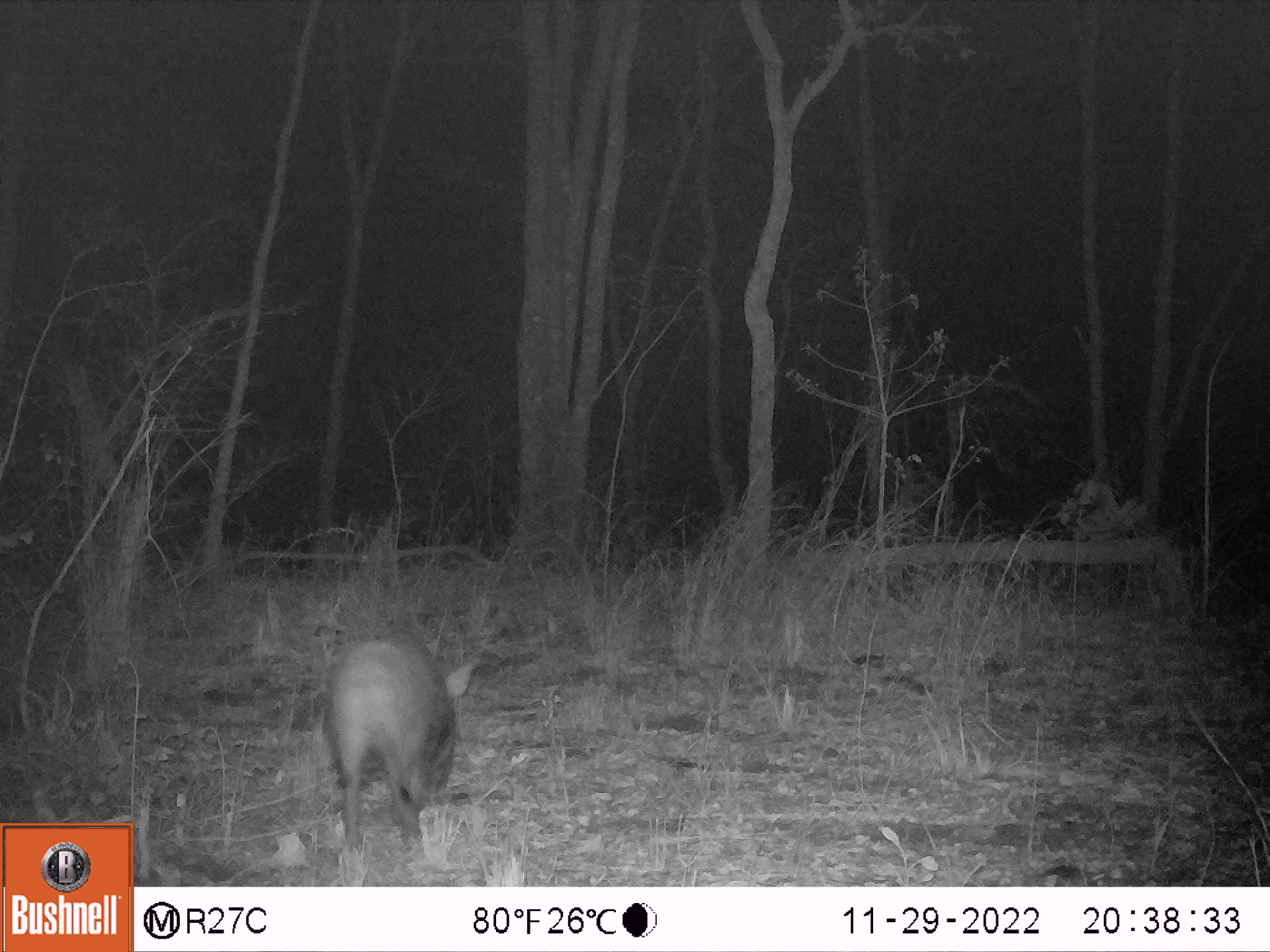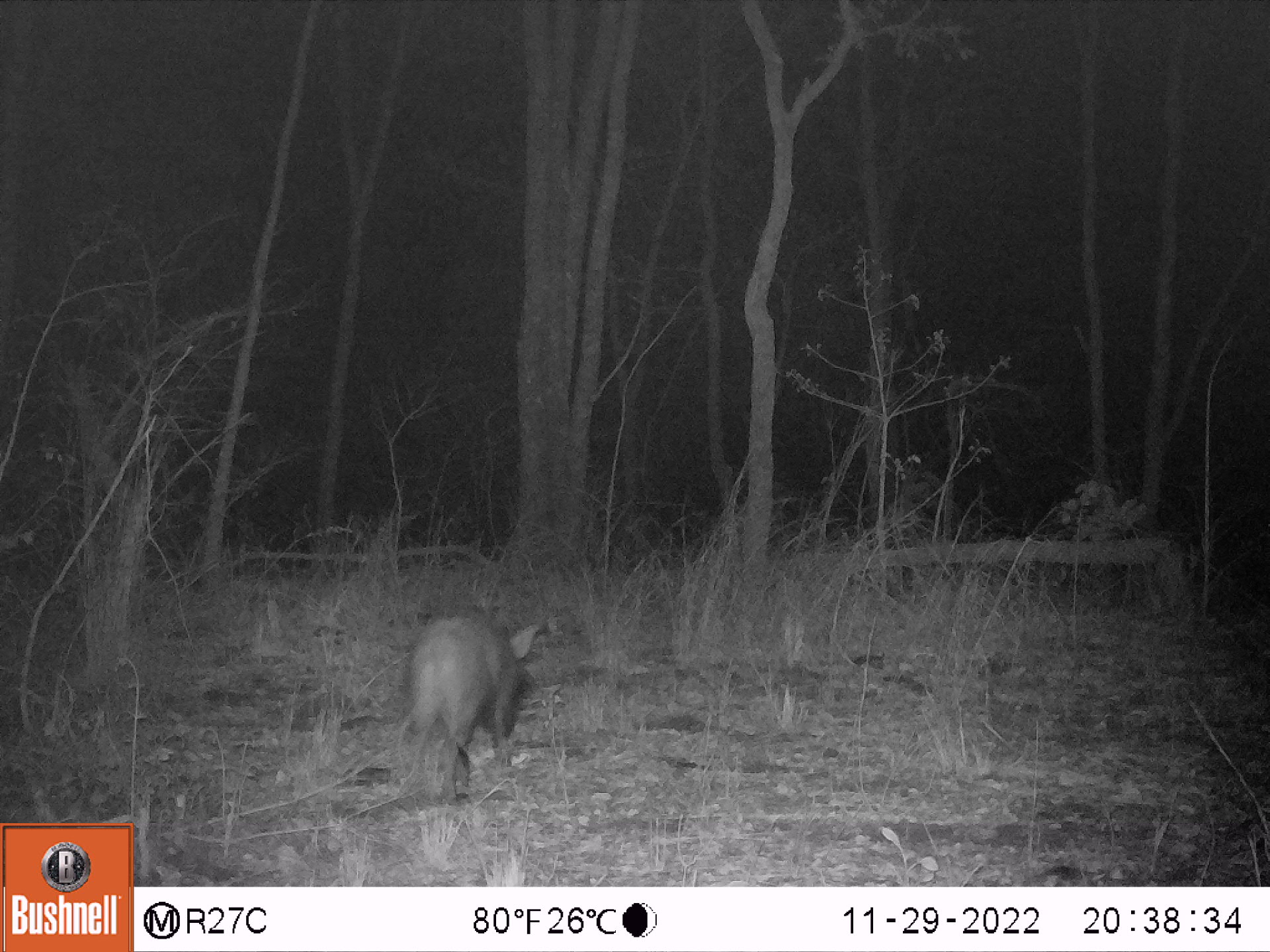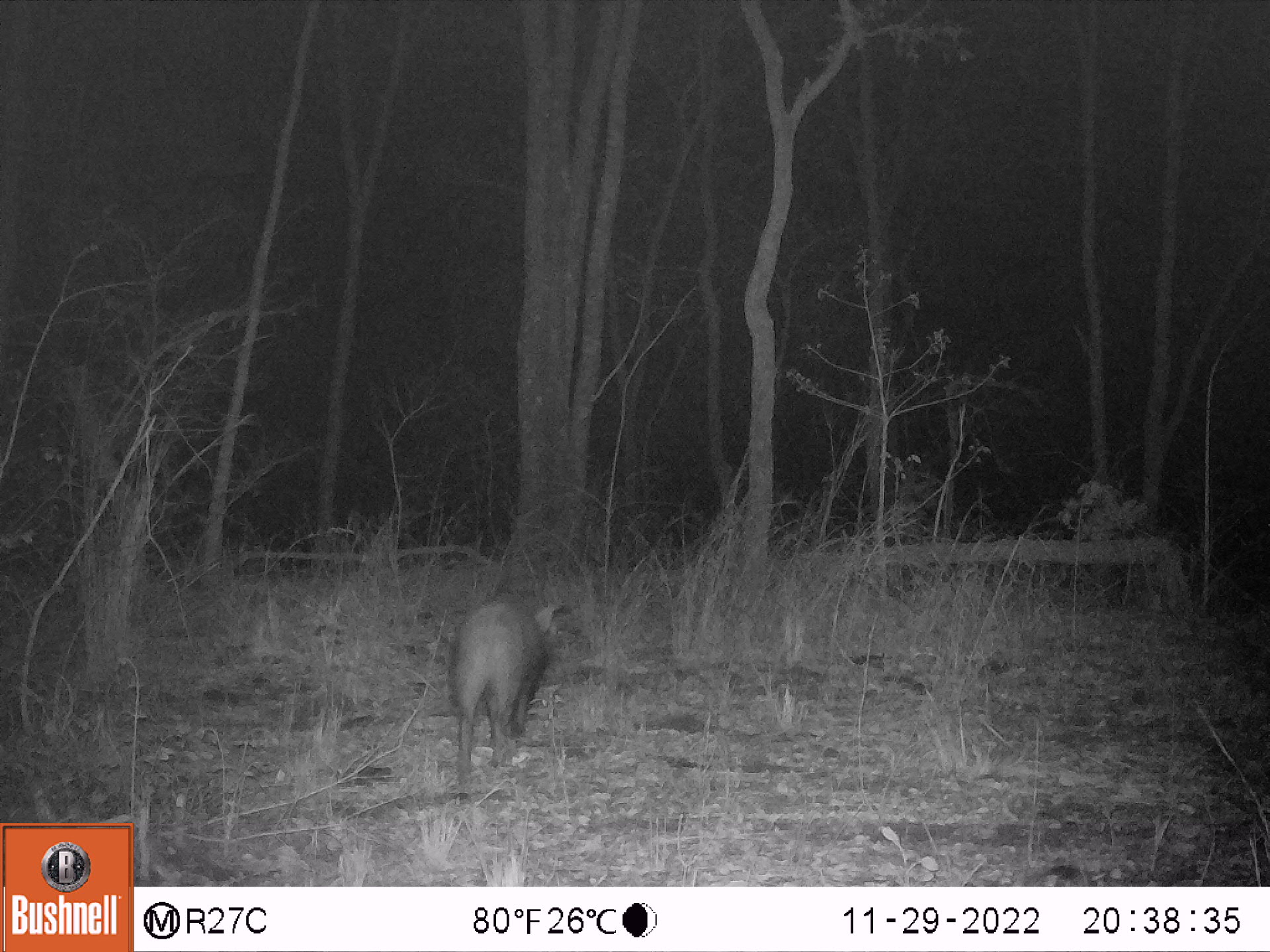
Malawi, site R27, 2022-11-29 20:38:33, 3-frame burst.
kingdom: Animalia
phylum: Chordata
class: Mammalia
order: Artiodactyla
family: Suidae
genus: Potamochoerus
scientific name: Potamochoerus larvatus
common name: bushpig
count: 1